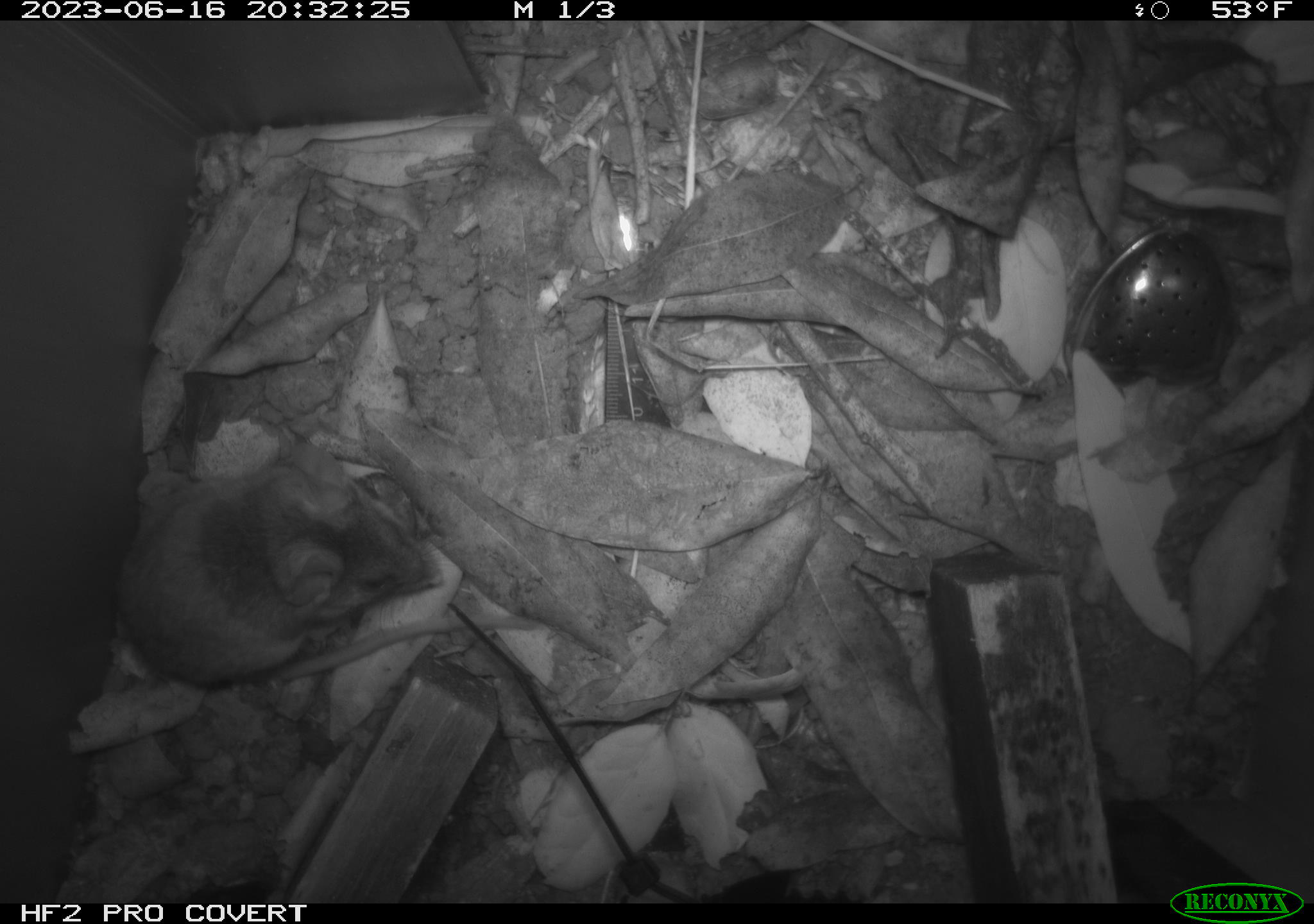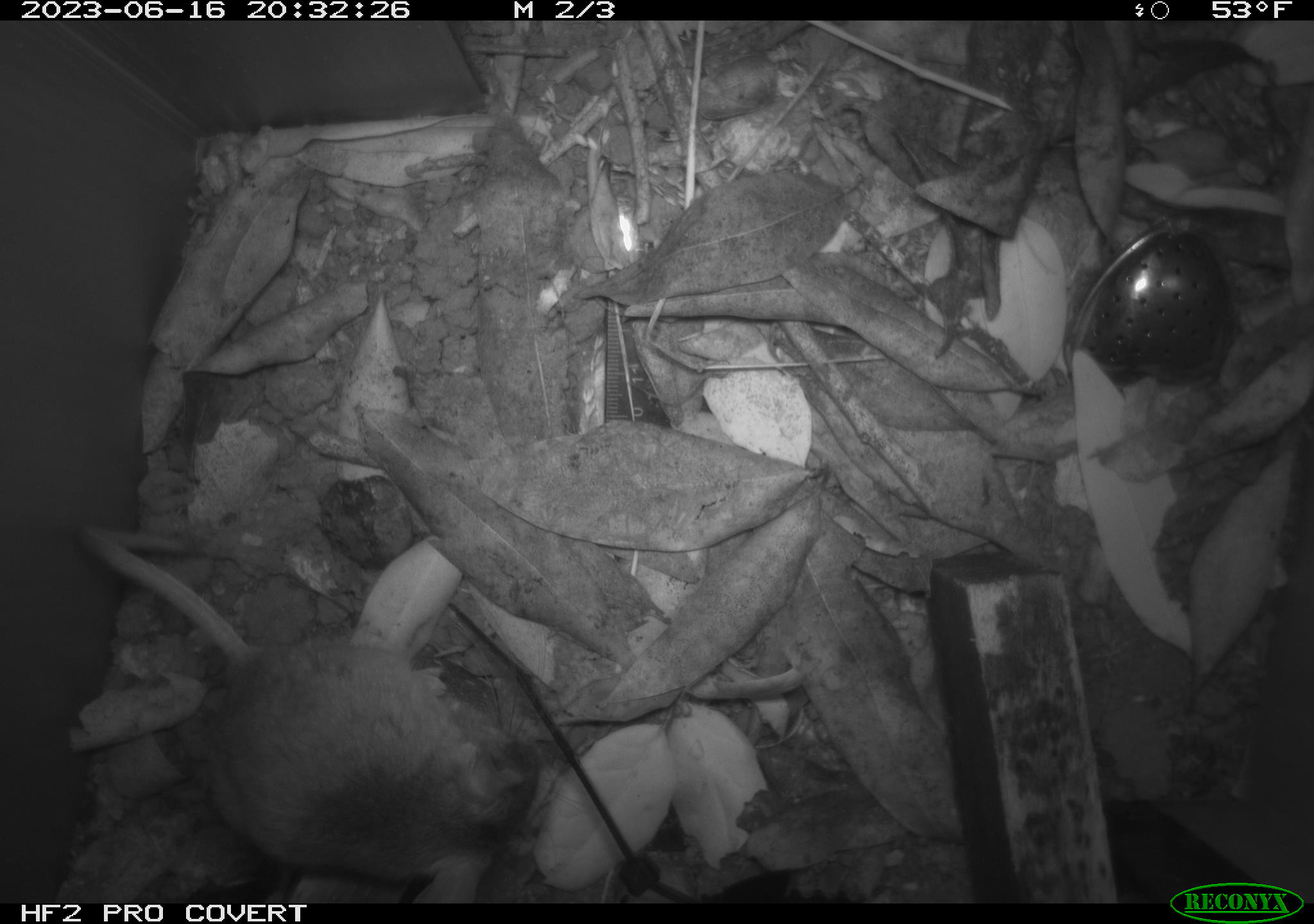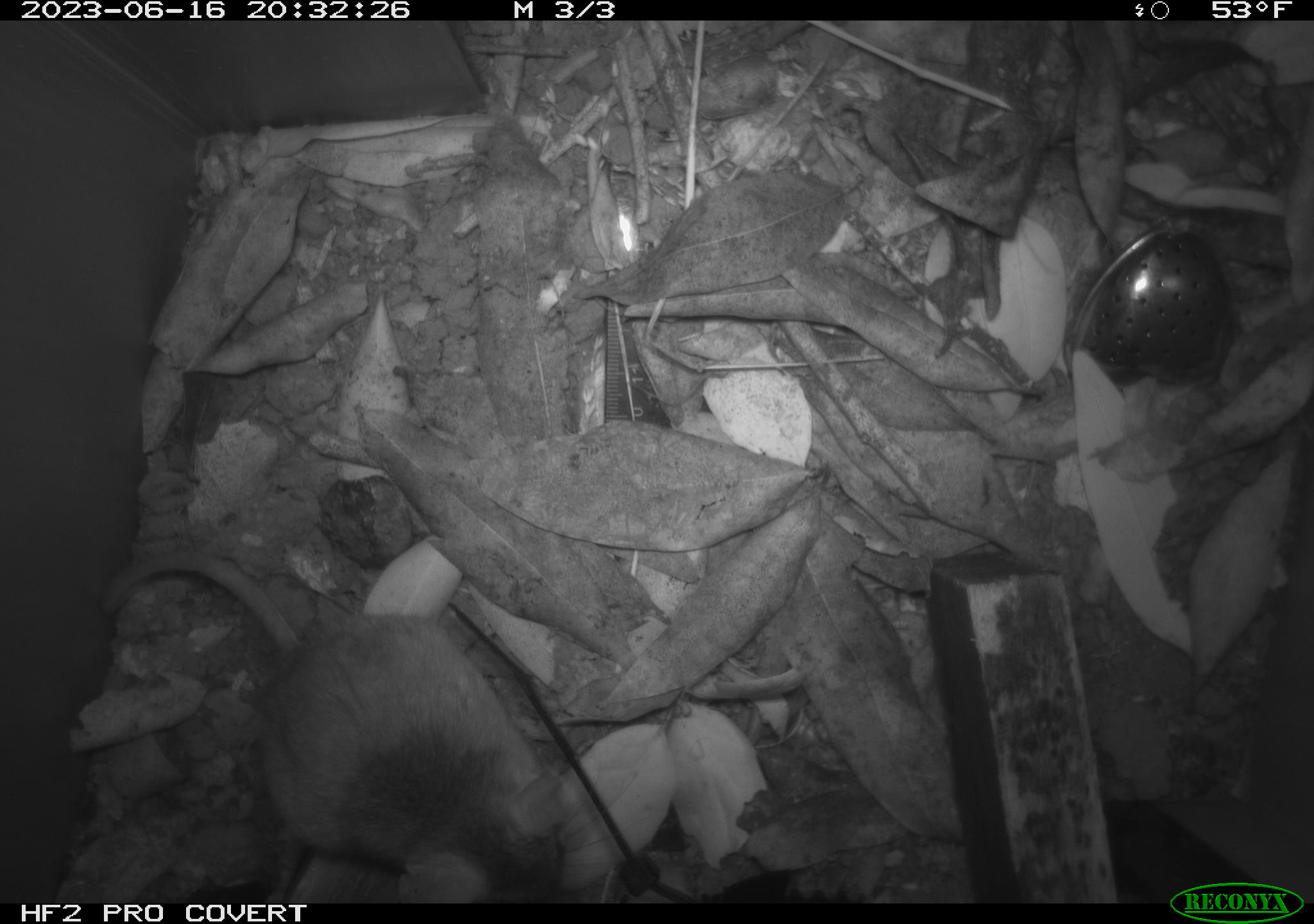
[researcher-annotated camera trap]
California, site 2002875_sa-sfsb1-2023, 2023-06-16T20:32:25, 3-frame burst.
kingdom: Animalia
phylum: Chordata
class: Mammalia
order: Rodentia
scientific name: Rodentia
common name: mouse species